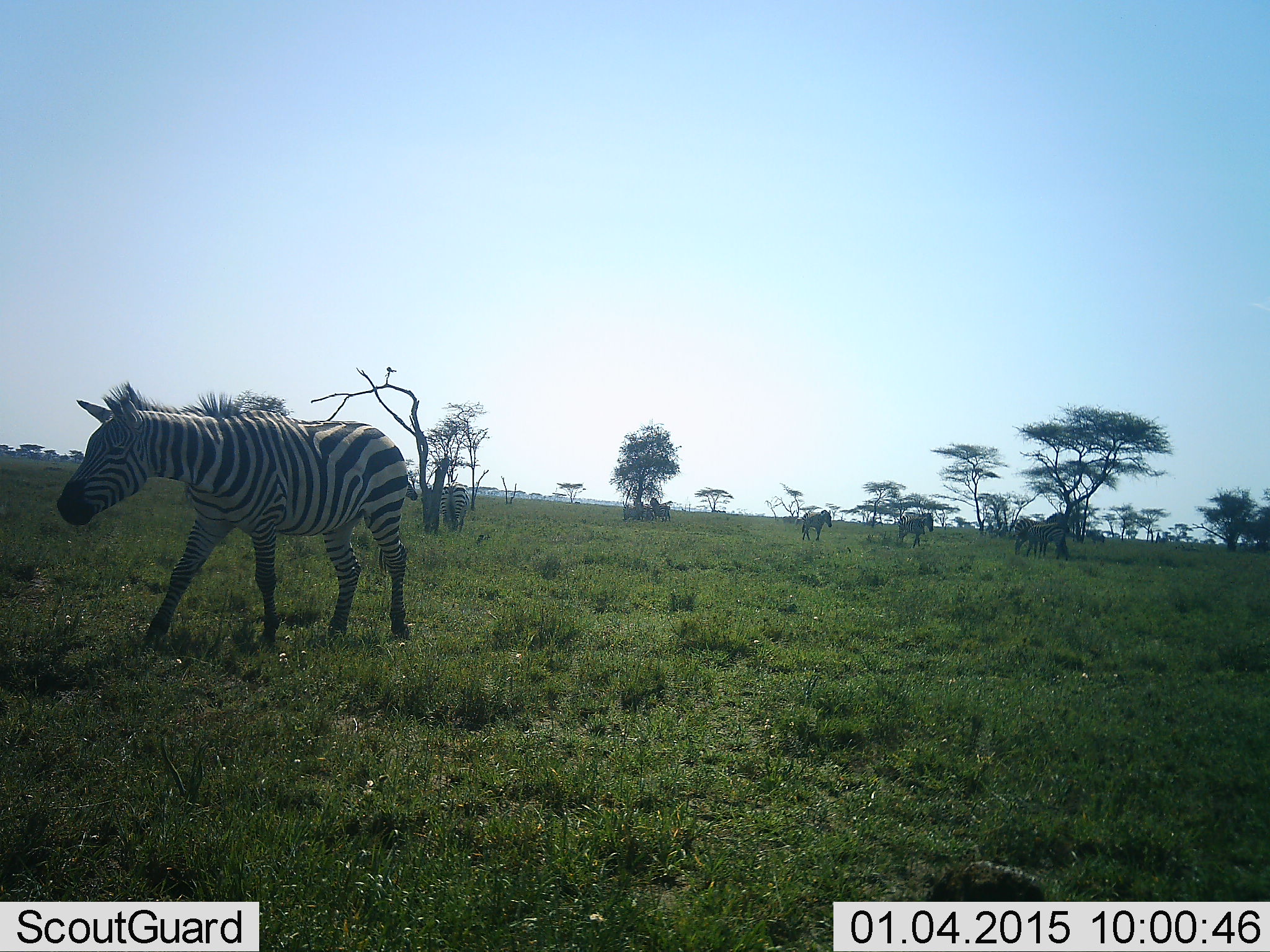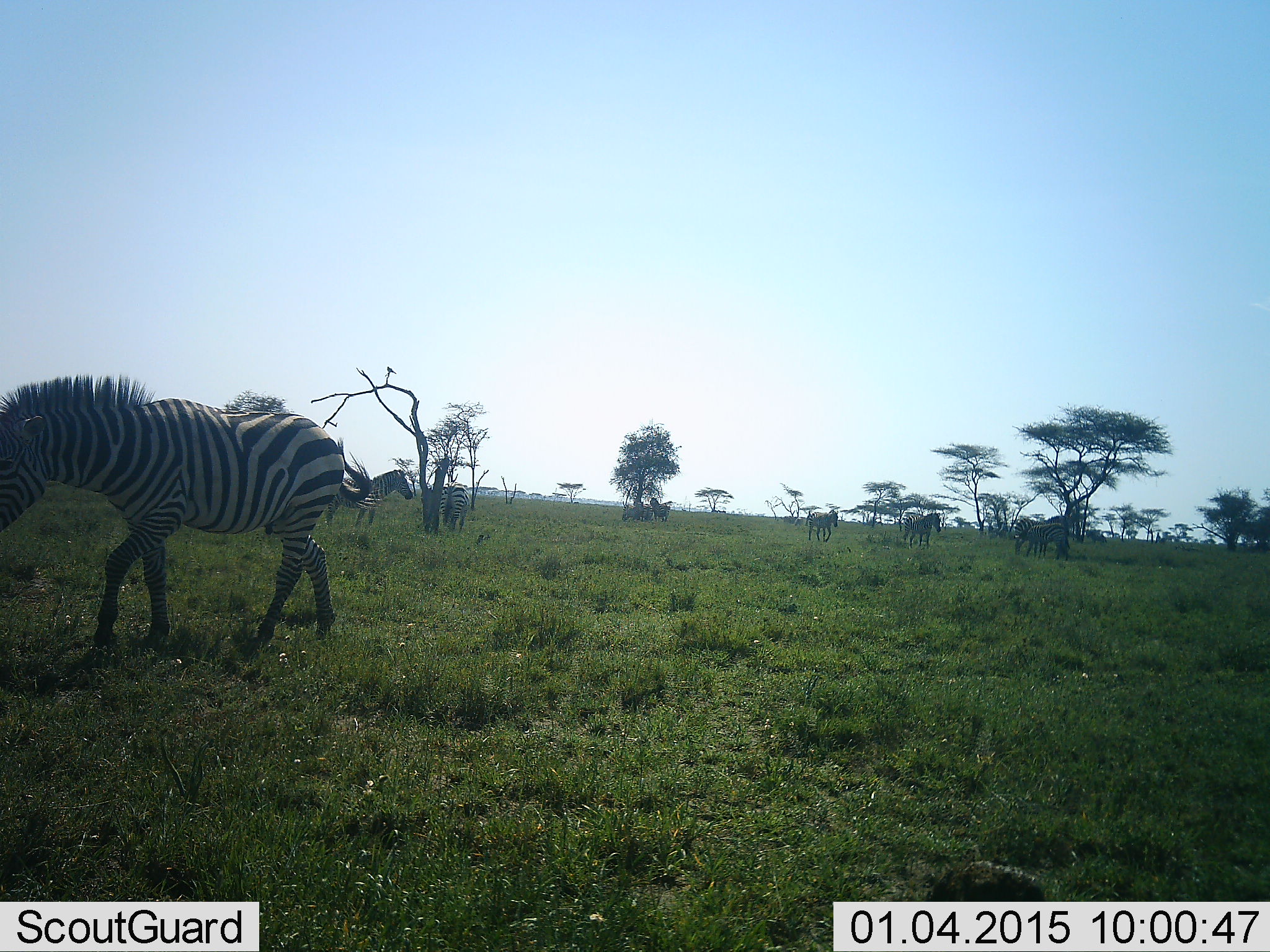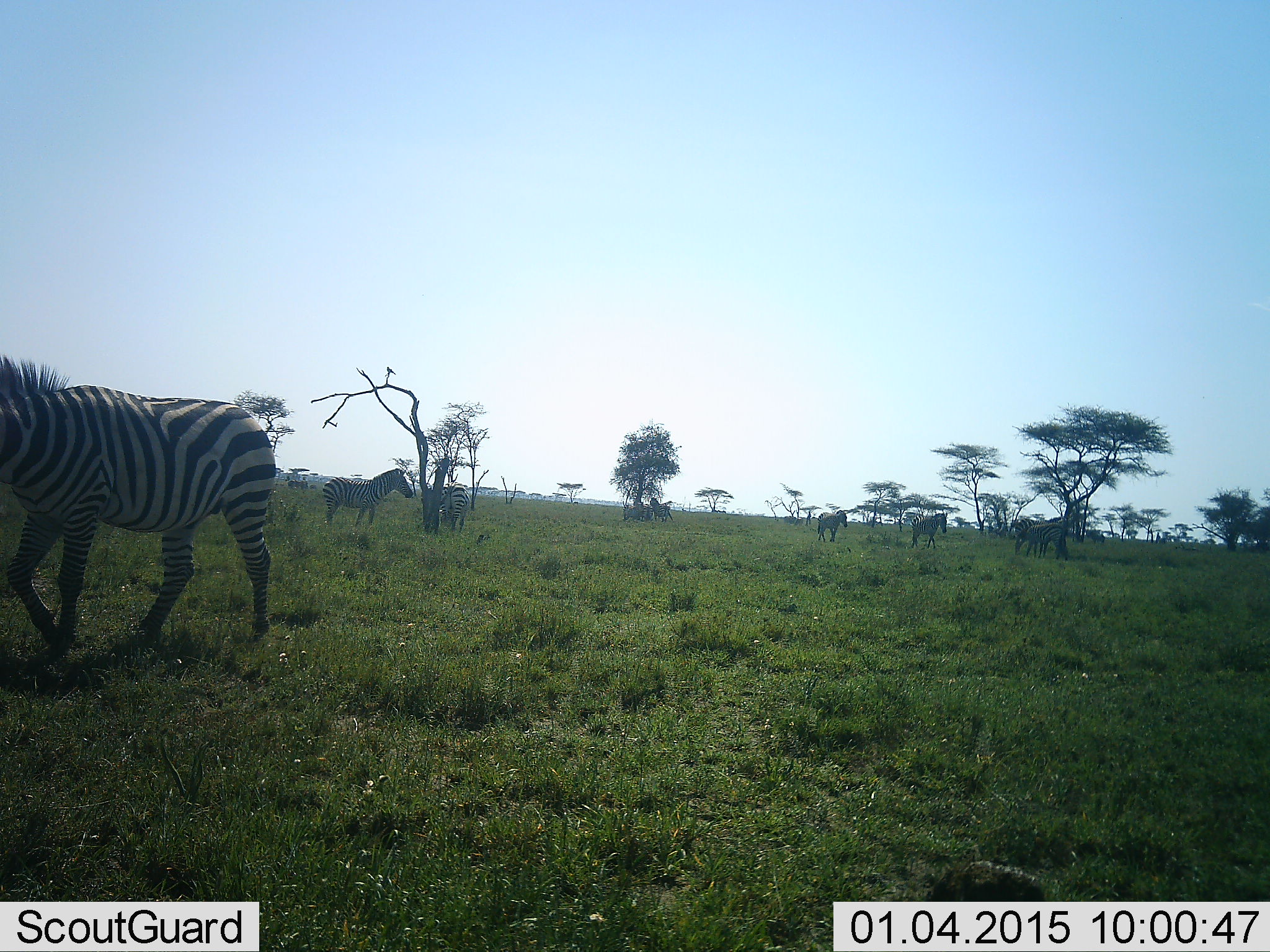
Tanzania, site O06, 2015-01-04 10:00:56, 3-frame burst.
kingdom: Animalia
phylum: Chordata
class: Mammalia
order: Perissodactyla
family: Equidae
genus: Equus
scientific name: Equus quagga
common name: plains zebra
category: zebra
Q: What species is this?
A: Zebra (plains zebra) (Equus quagga).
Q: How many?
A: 7.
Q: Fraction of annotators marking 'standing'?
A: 50%.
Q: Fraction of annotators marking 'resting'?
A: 10%.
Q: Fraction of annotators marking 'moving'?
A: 70%.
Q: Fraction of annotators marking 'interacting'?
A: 0%.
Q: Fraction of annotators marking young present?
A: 0%.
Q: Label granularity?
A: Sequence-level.